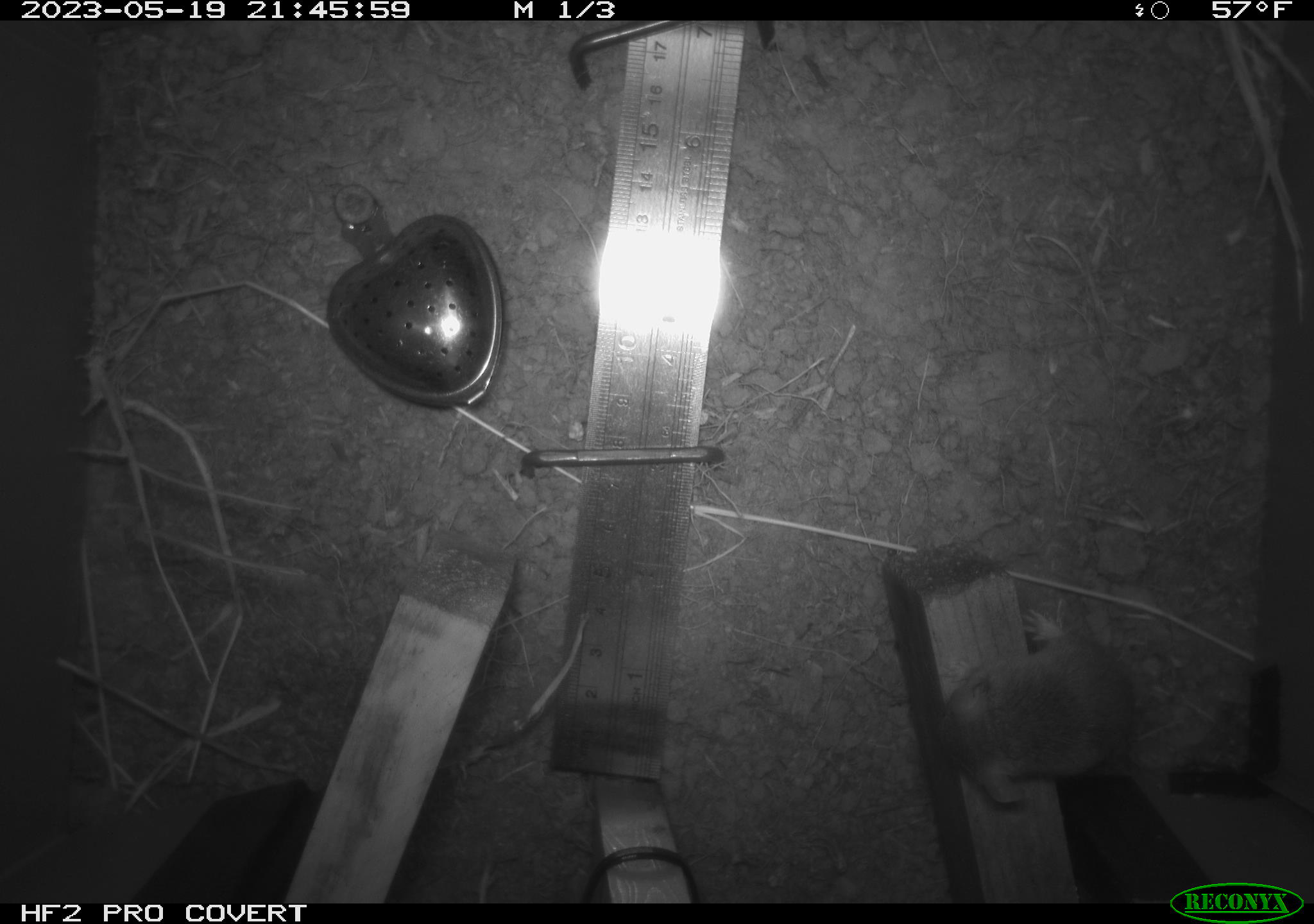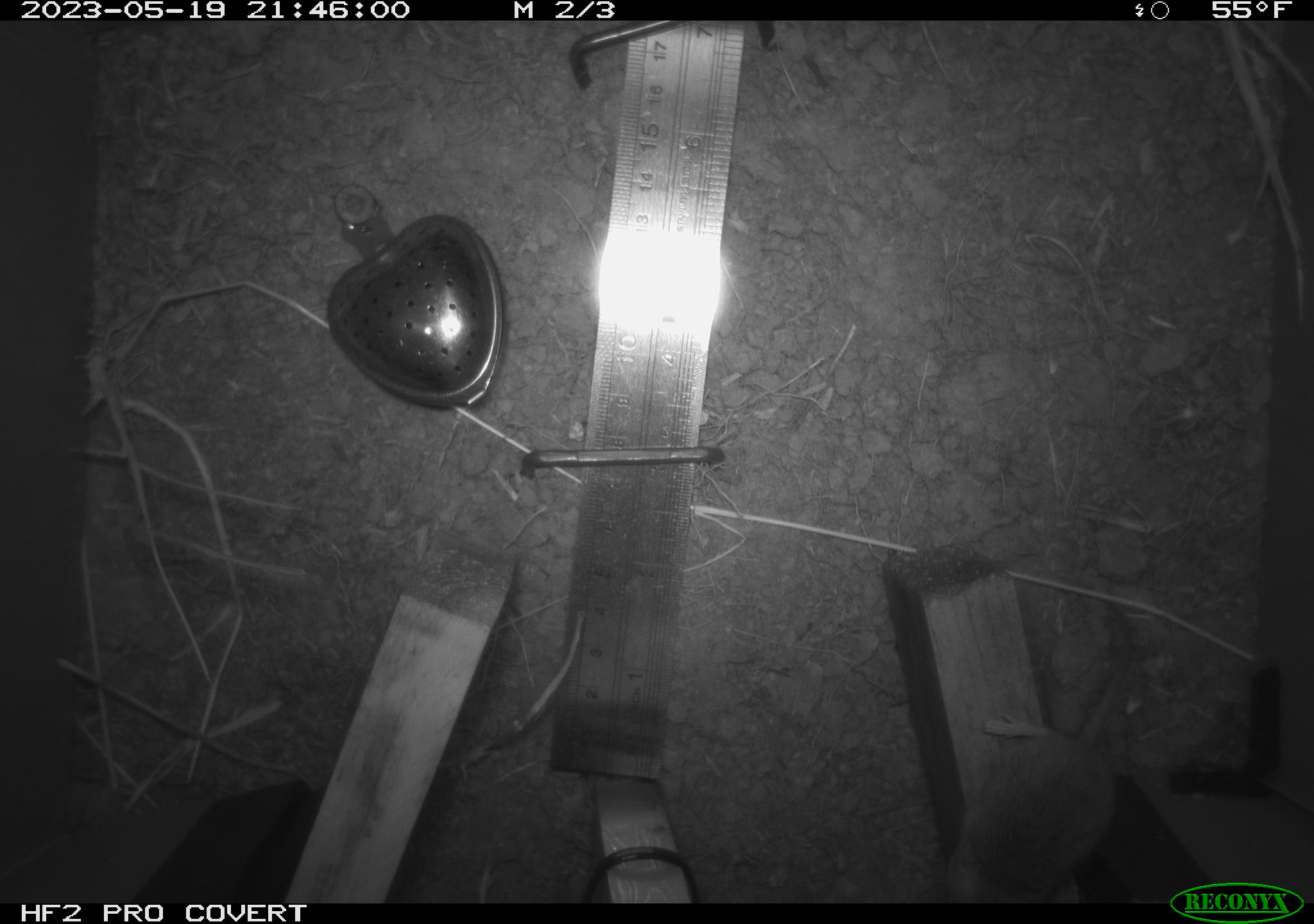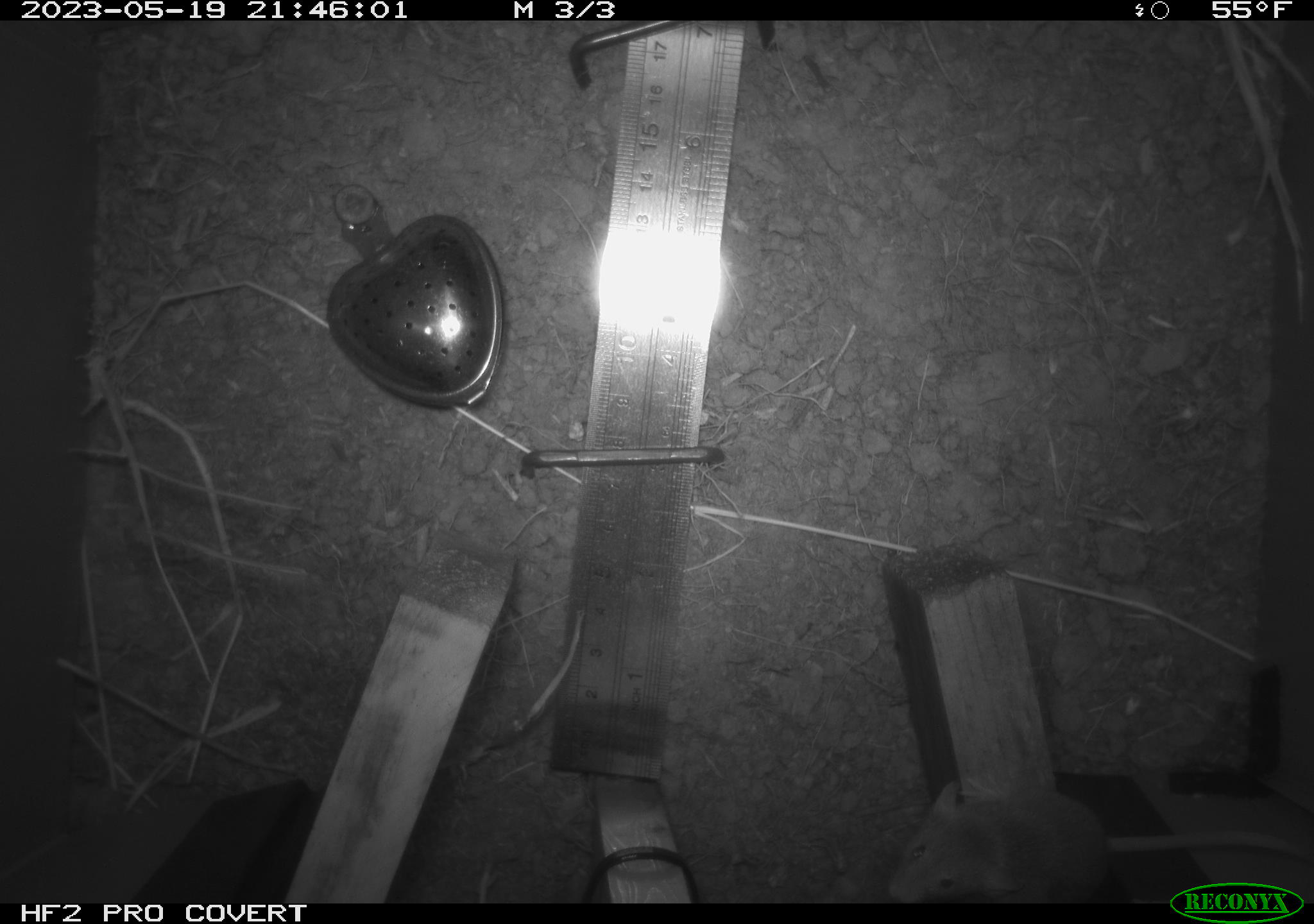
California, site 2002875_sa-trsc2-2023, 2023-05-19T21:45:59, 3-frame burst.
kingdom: Animalia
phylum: Chordata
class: Mammalia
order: Rodentia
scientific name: Rodentia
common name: mouse species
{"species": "mouse species (Rodentia)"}